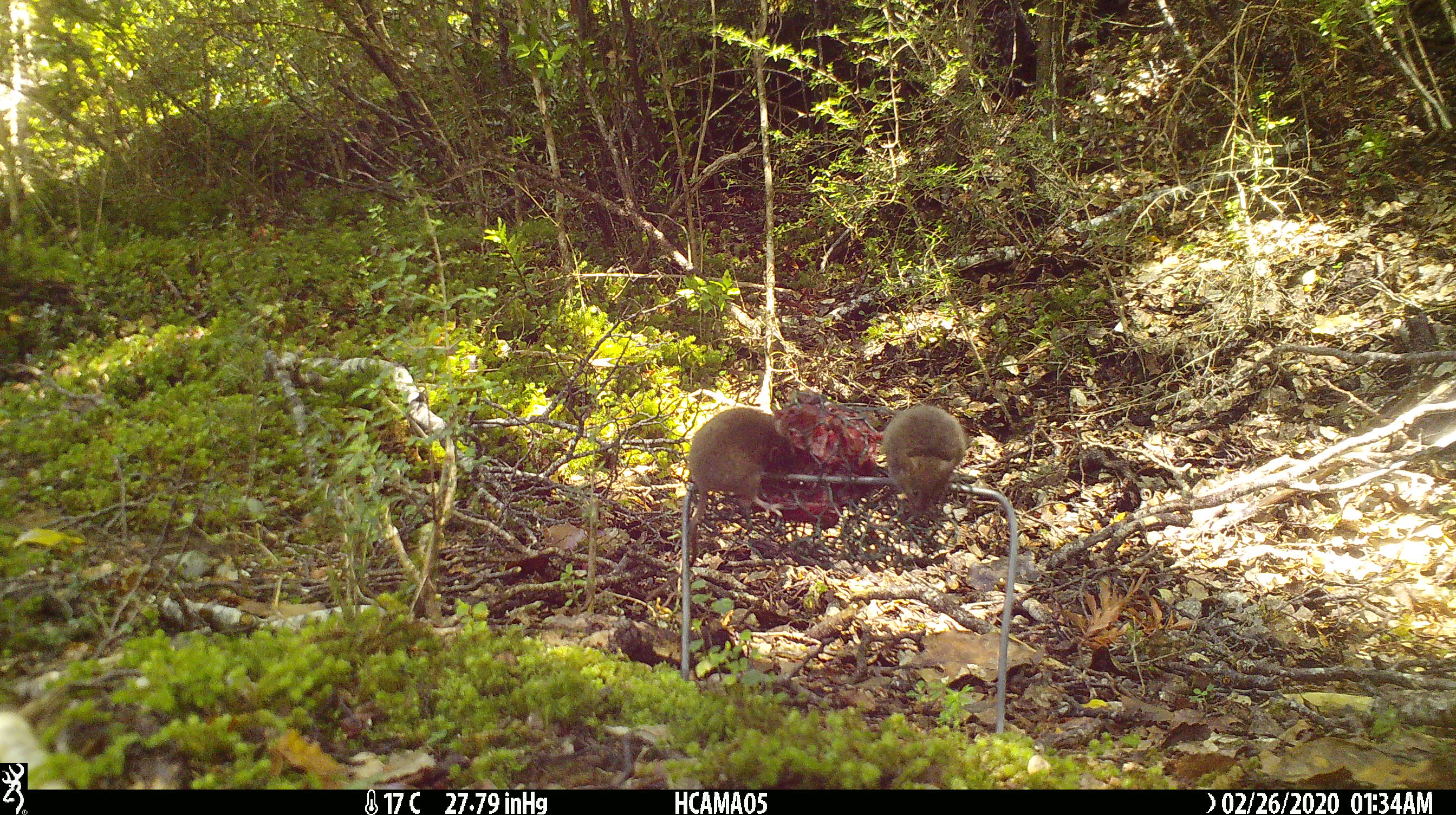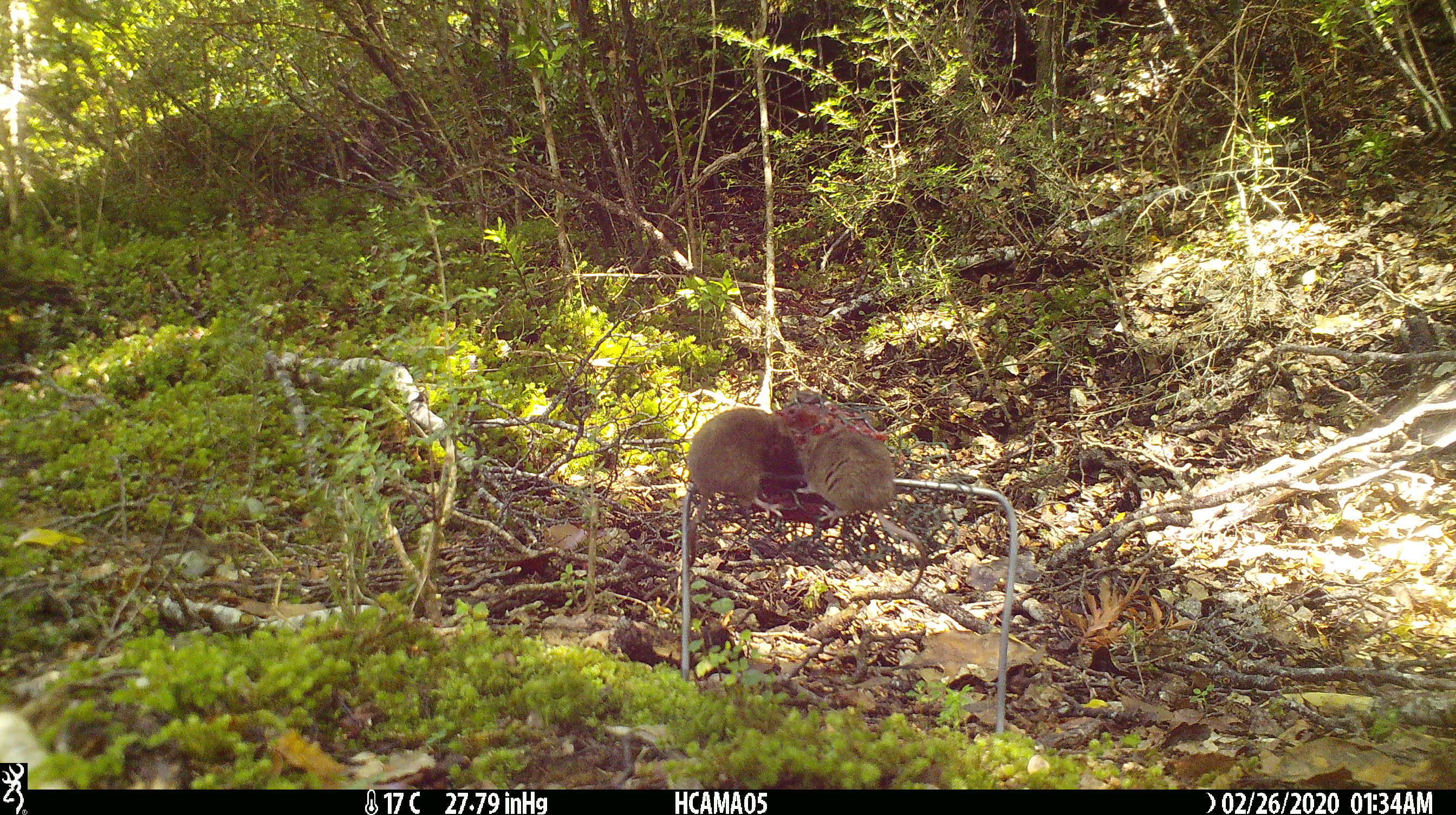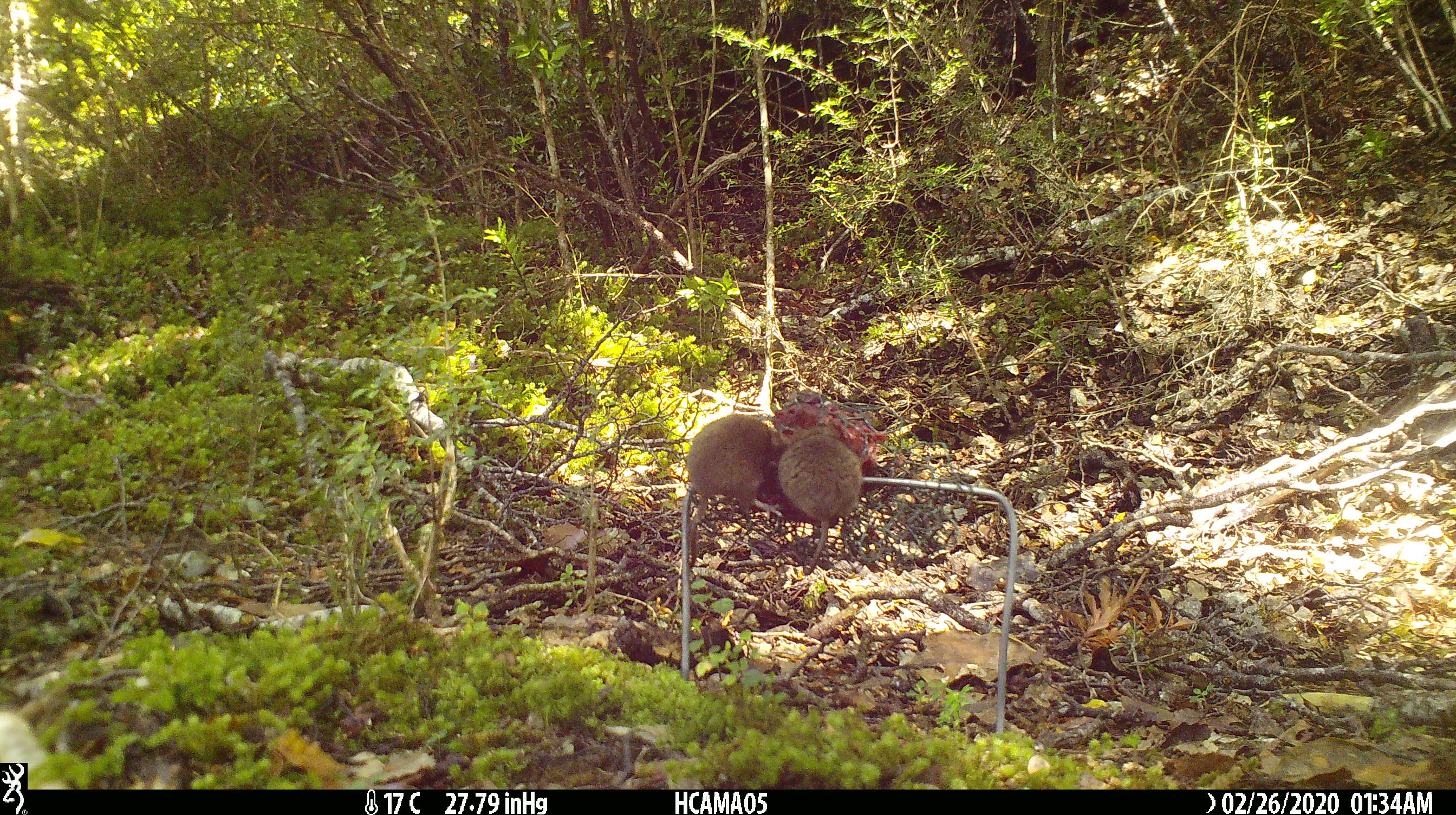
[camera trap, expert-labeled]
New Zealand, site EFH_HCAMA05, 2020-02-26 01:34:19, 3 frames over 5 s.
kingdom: Animalia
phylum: Chordata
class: Mammalia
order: Rodentia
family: Muridae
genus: Mus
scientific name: Mus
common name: mouse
Mouse (Mus).